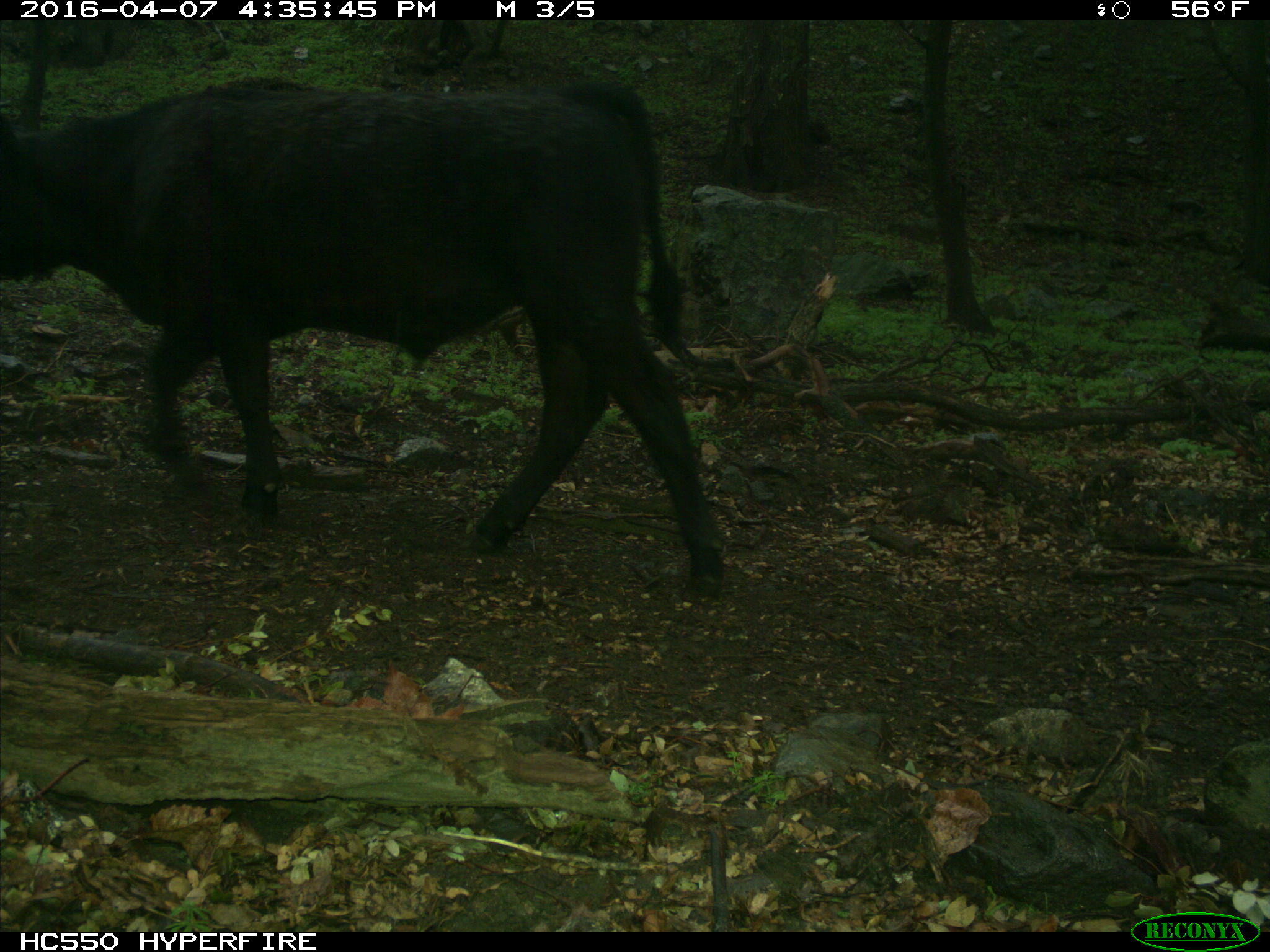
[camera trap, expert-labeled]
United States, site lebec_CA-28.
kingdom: Animalia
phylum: Chordata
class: Mammalia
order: Artiodactyla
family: Bovidae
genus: Bos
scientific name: Bos taurus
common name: domestic cow